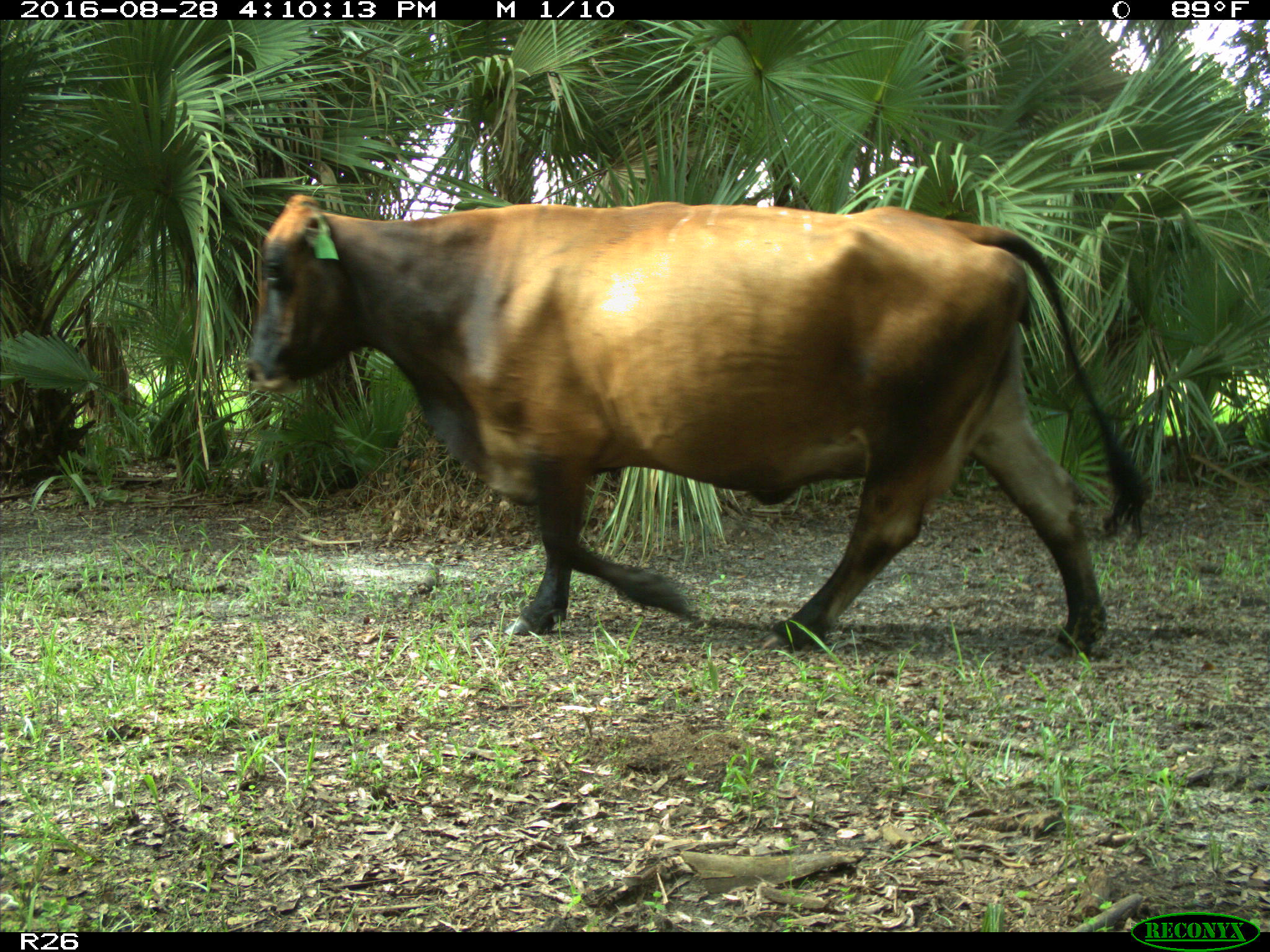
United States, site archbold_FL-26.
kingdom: Animalia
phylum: Chordata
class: Mammalia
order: Artiodactyla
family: Bovidae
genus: Bos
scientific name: Bos taurus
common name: domestic cow